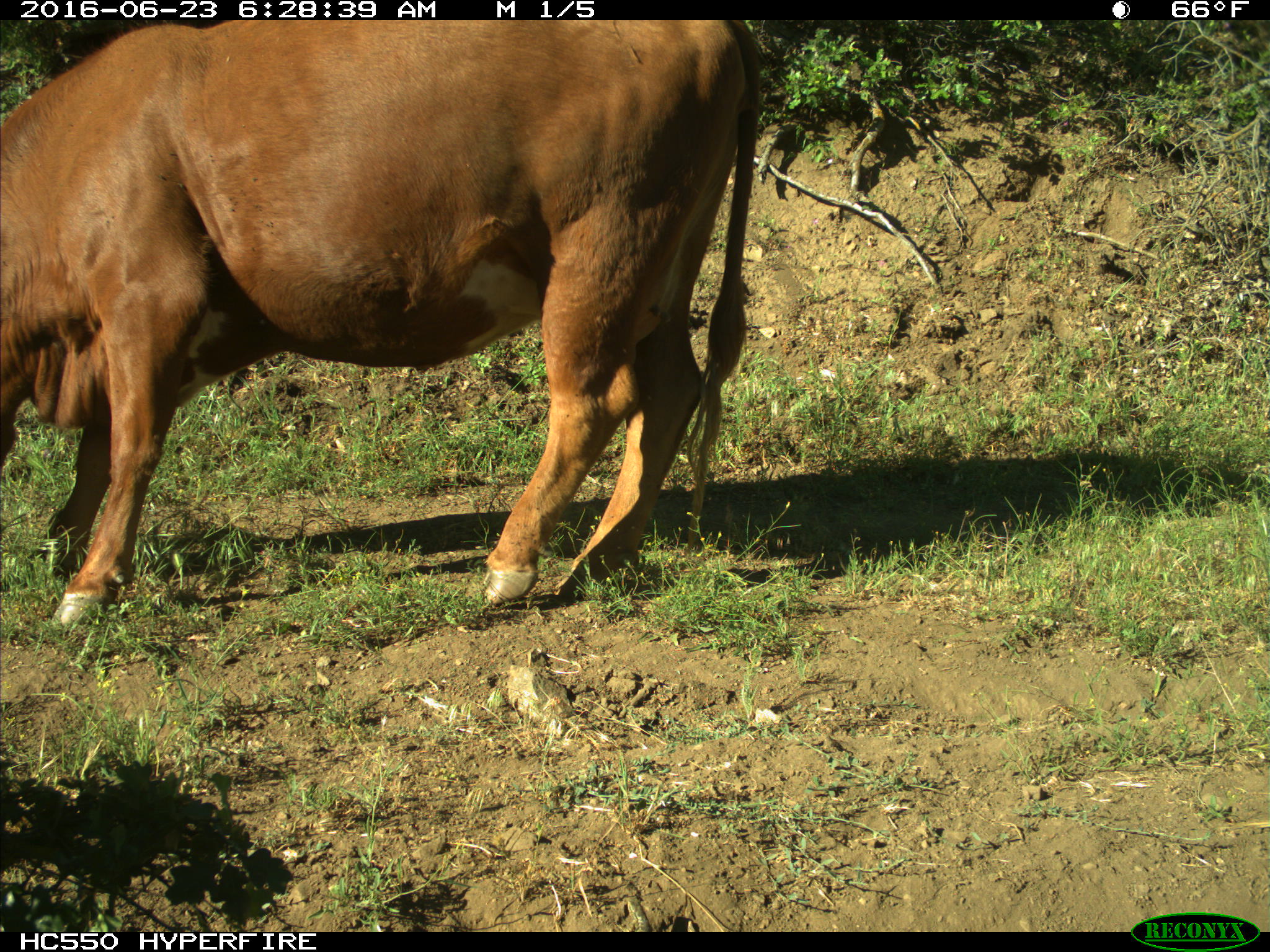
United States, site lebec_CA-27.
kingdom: Animalia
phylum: Chordata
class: Mammalia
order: Artiodactyla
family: Bovidae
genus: Bos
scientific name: Bos taurus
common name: domestic cow